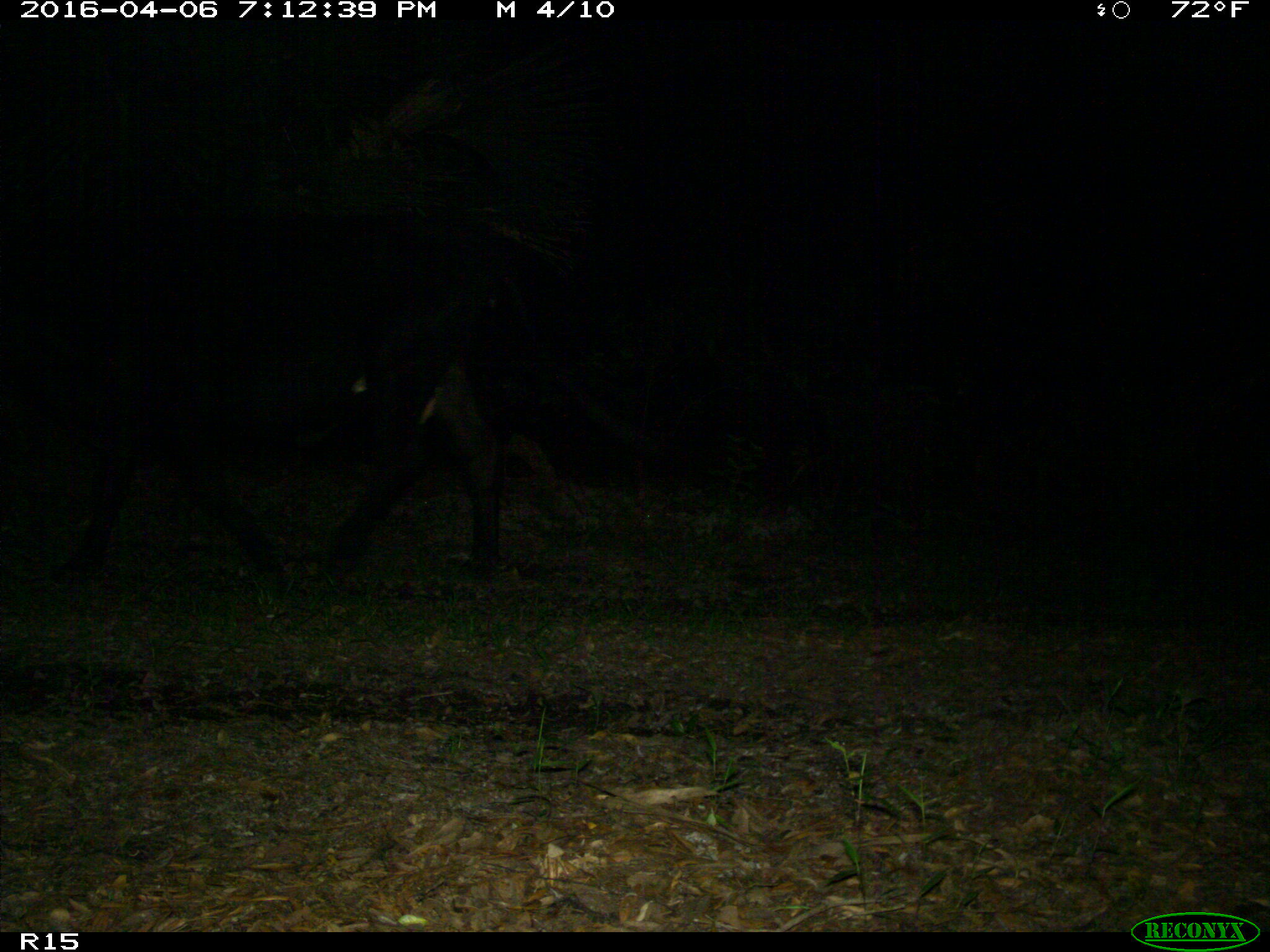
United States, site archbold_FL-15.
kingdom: Animalia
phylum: Chordata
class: Mammalia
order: Artiodactyla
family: Bovidae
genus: Bos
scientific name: Bos taurus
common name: domestic cow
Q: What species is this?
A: Bos taurus (domestic cow).